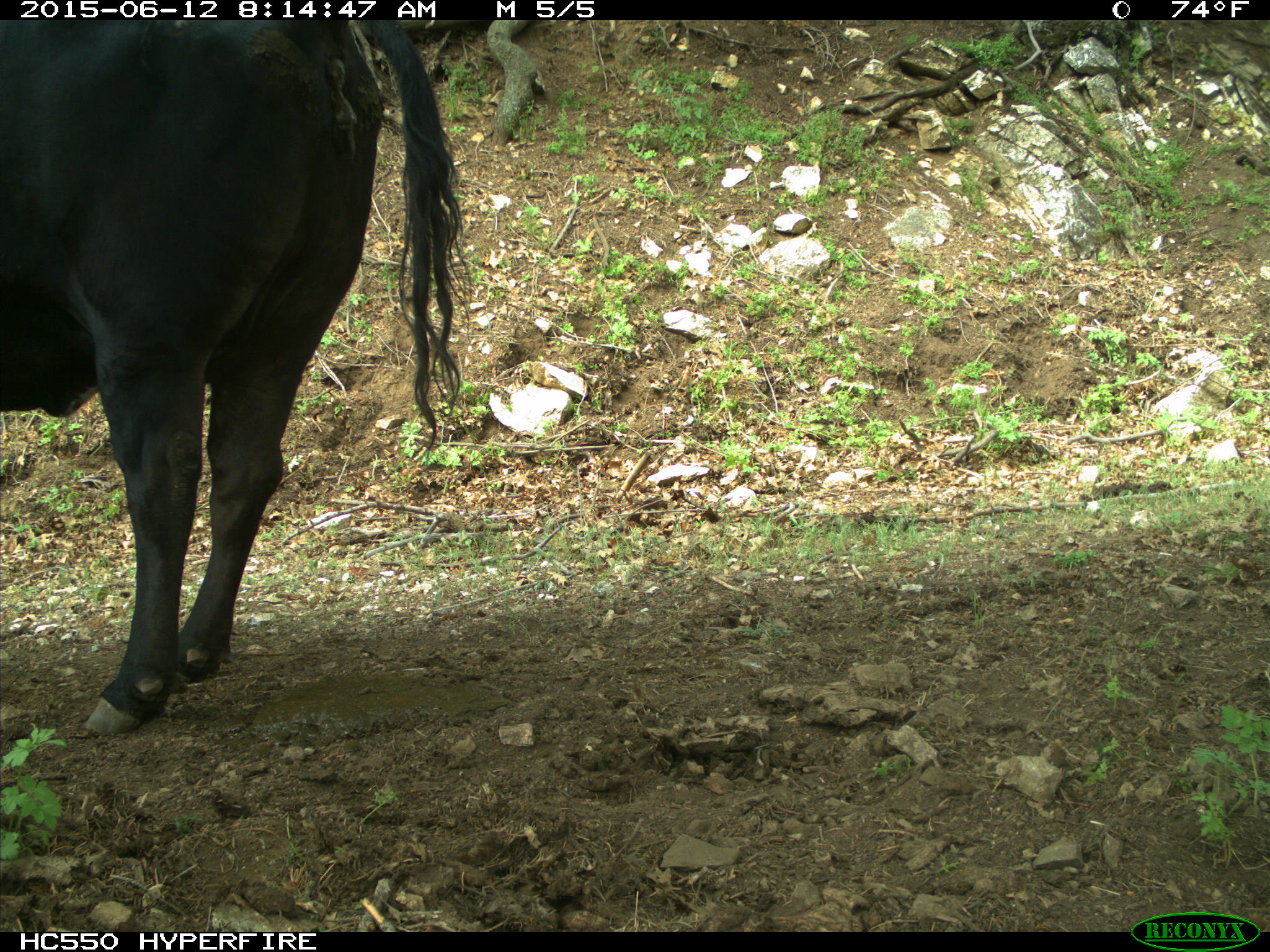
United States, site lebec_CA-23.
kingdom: Animalia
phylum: Chordata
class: Mammalia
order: Artiodactyla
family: Bovidae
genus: Bos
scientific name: Bos taurus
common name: domestic cow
Bos taurus (domestic cow).